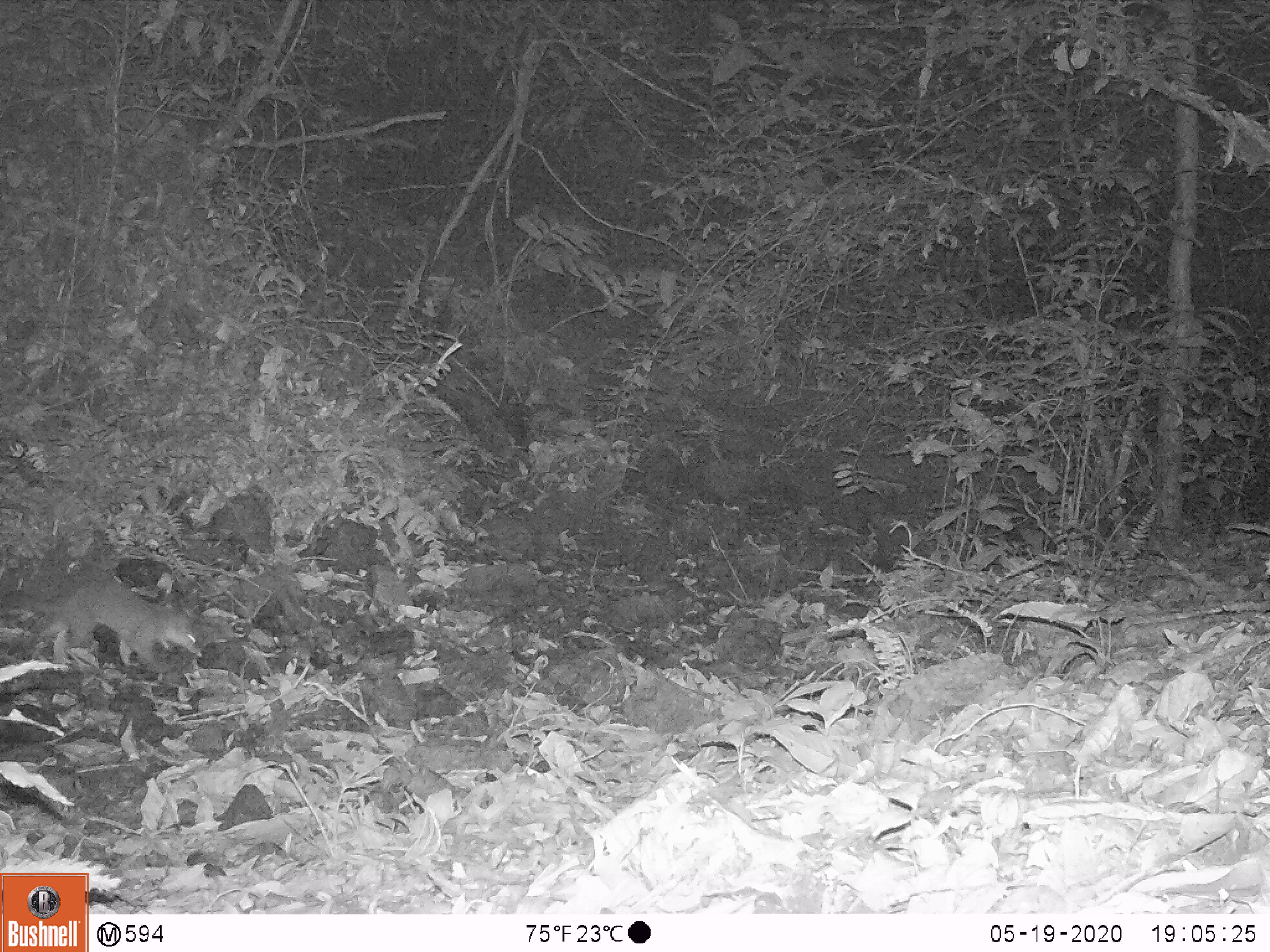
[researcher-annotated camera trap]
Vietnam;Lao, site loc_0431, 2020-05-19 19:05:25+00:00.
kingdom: Animalia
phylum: Chordata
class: Mammalia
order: Carnivora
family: Mustelidae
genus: Melogale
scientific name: Melogale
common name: ferret badger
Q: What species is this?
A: Ferret badger (Melogale).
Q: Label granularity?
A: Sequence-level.